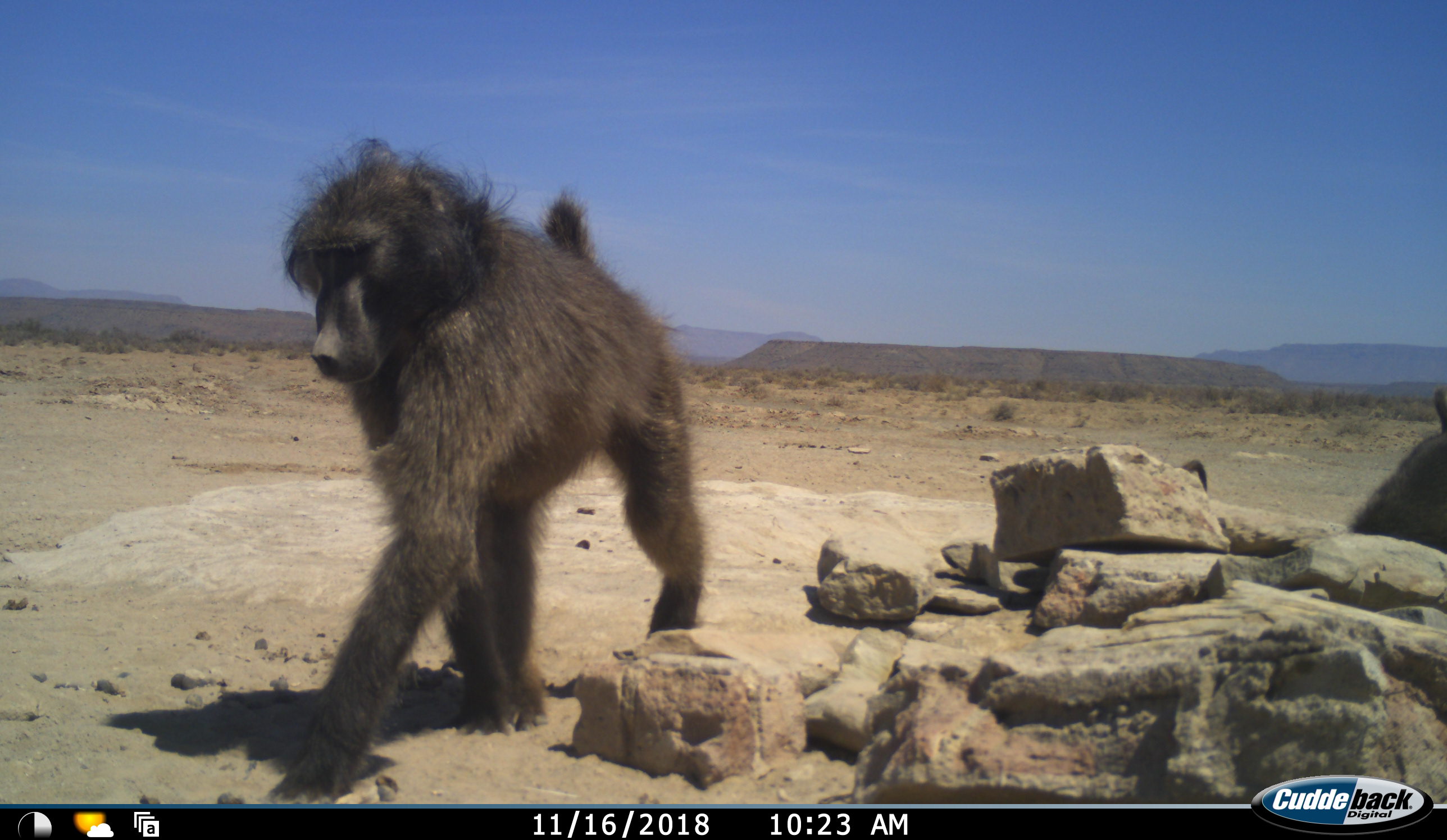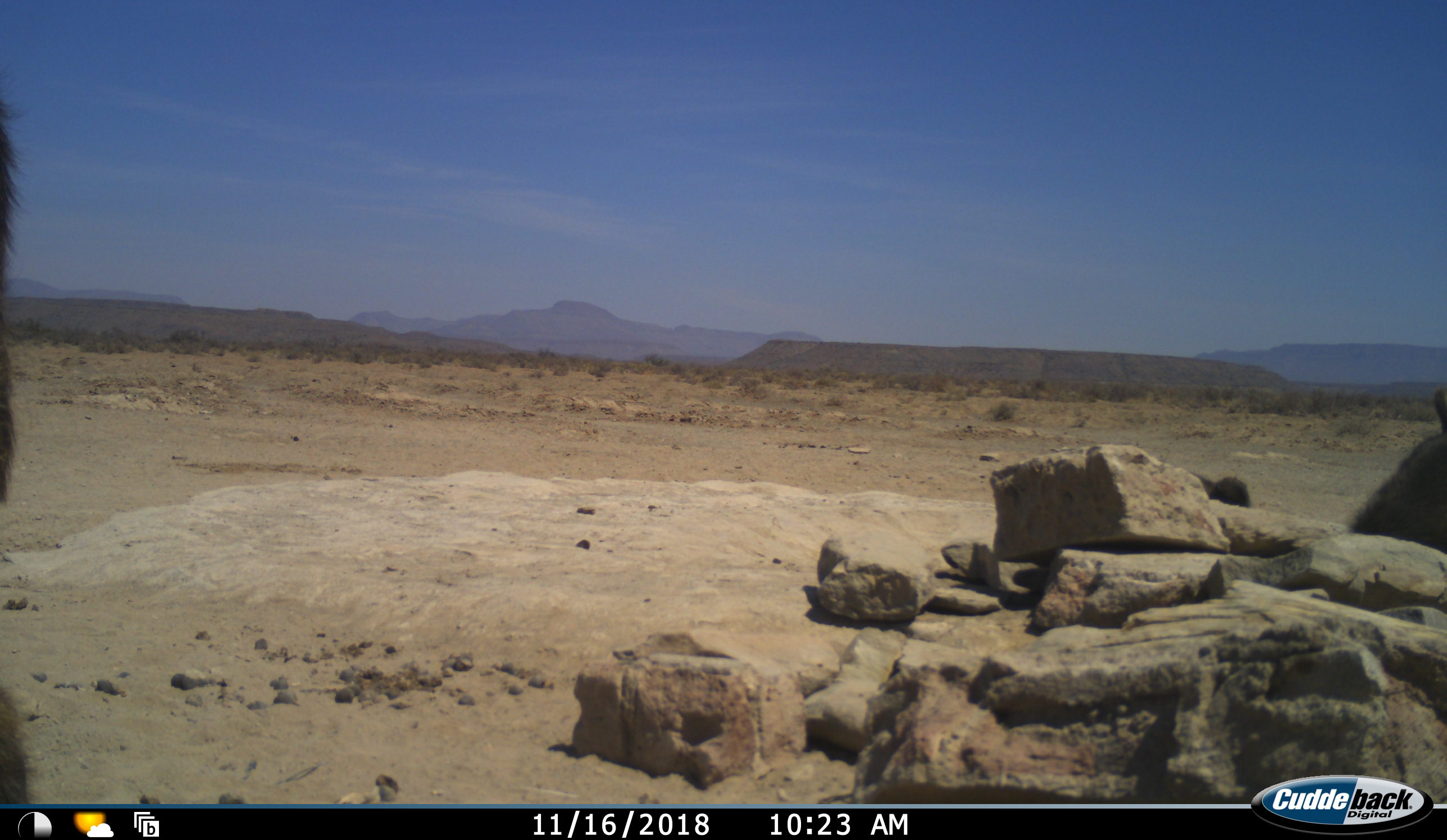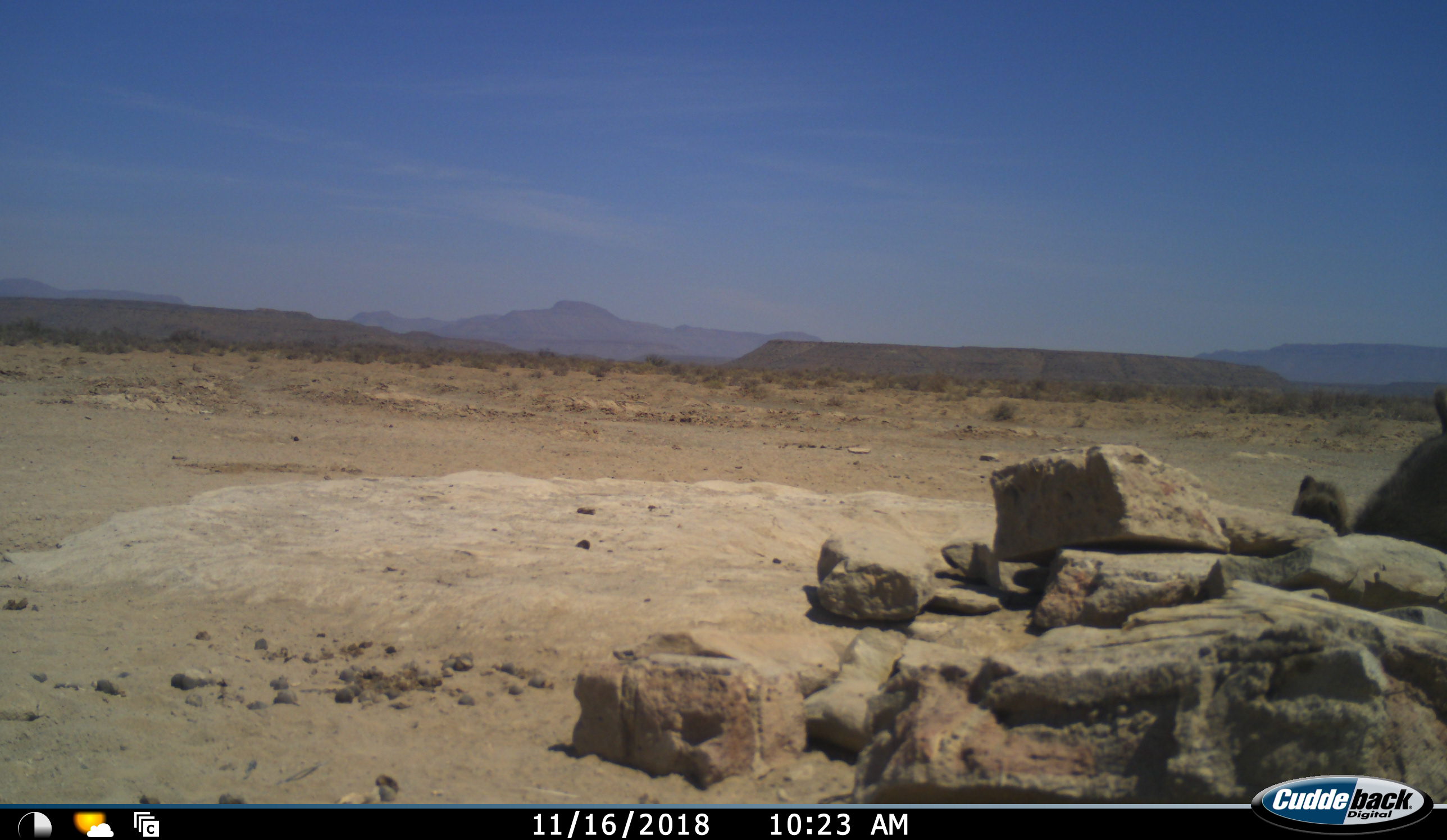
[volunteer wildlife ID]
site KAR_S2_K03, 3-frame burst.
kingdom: Animalia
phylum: Chordata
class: Mammalia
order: Primates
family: Cercopithecidae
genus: Papio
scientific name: Papio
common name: baboon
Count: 3.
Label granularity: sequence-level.